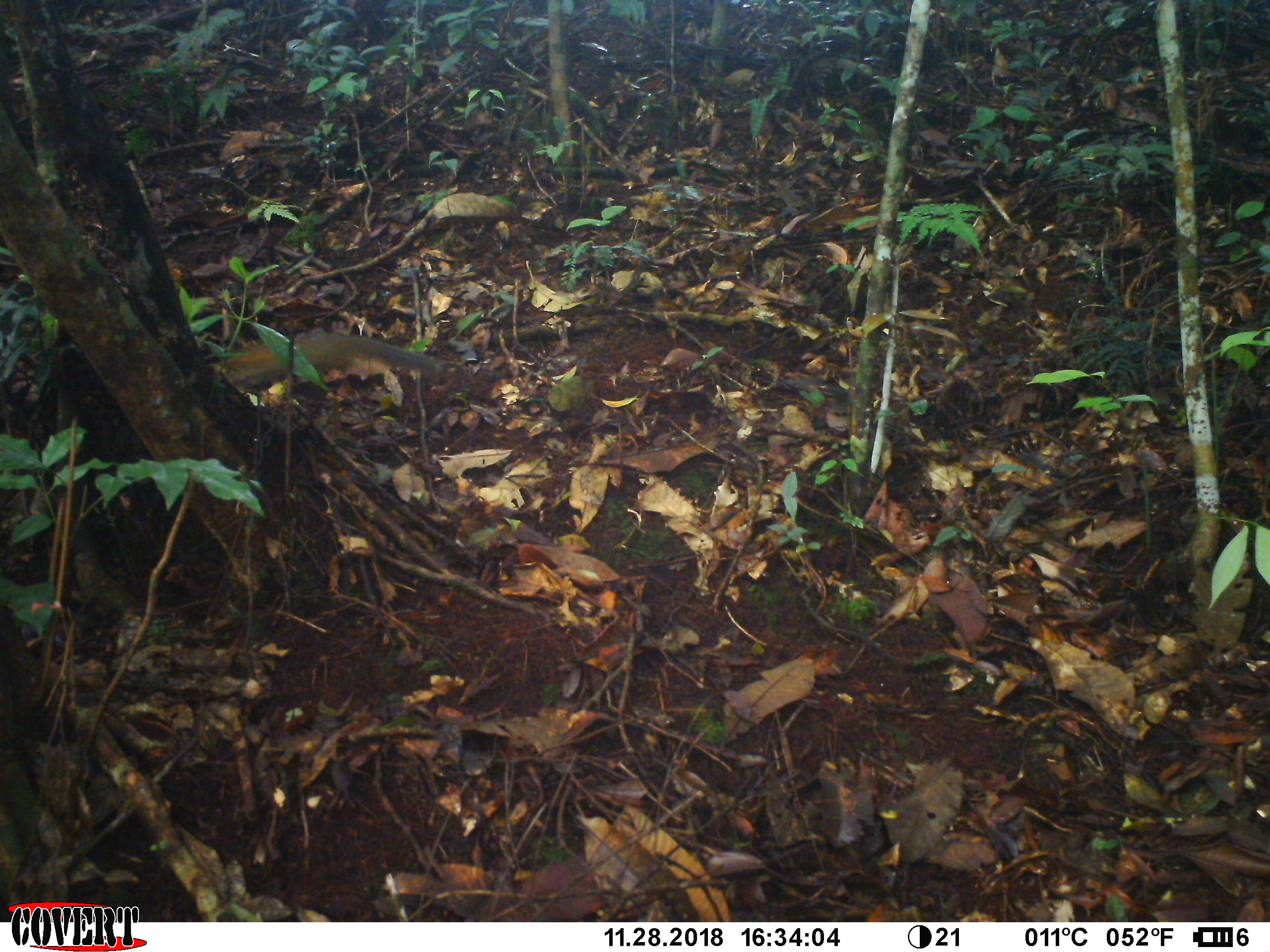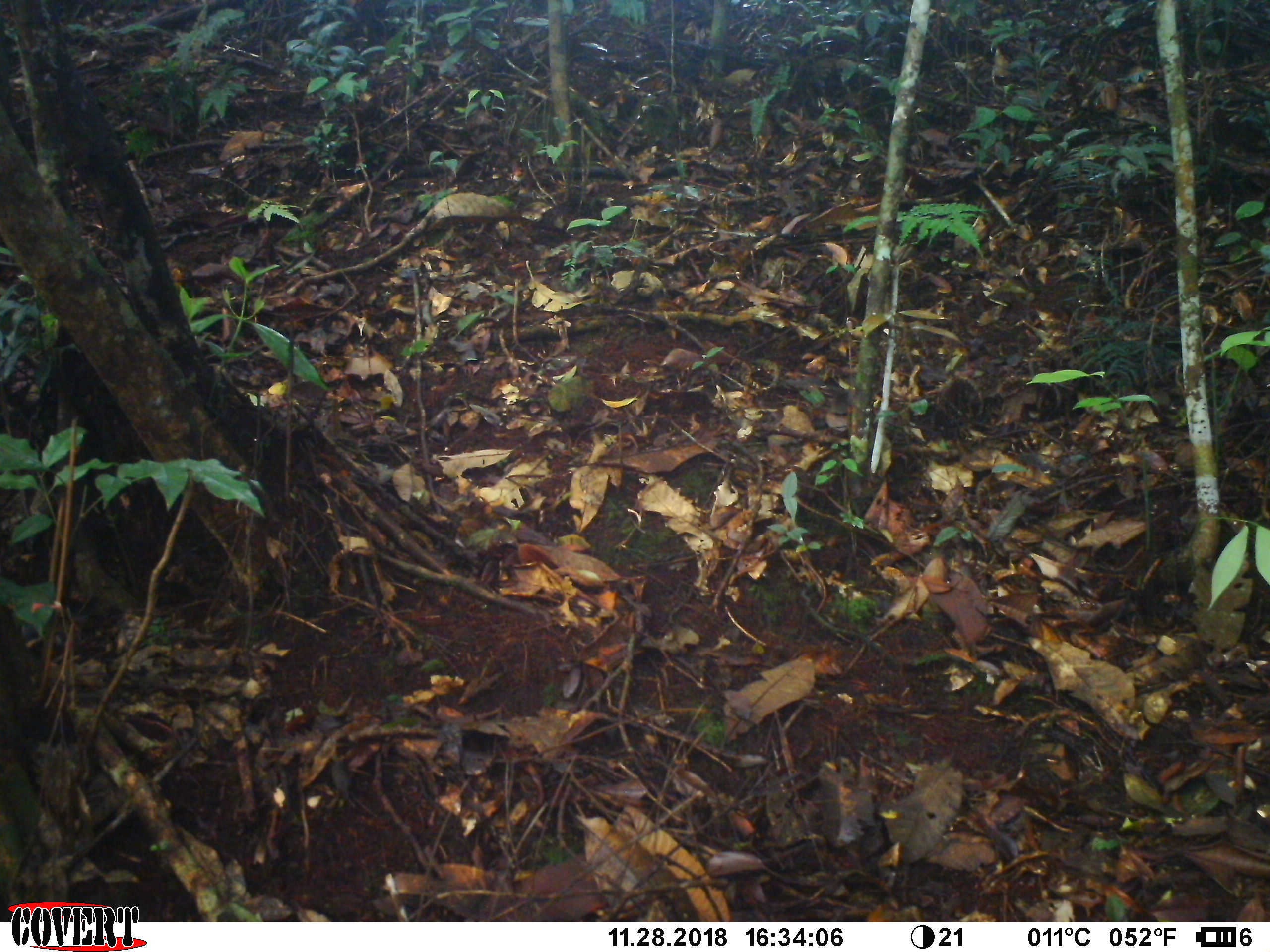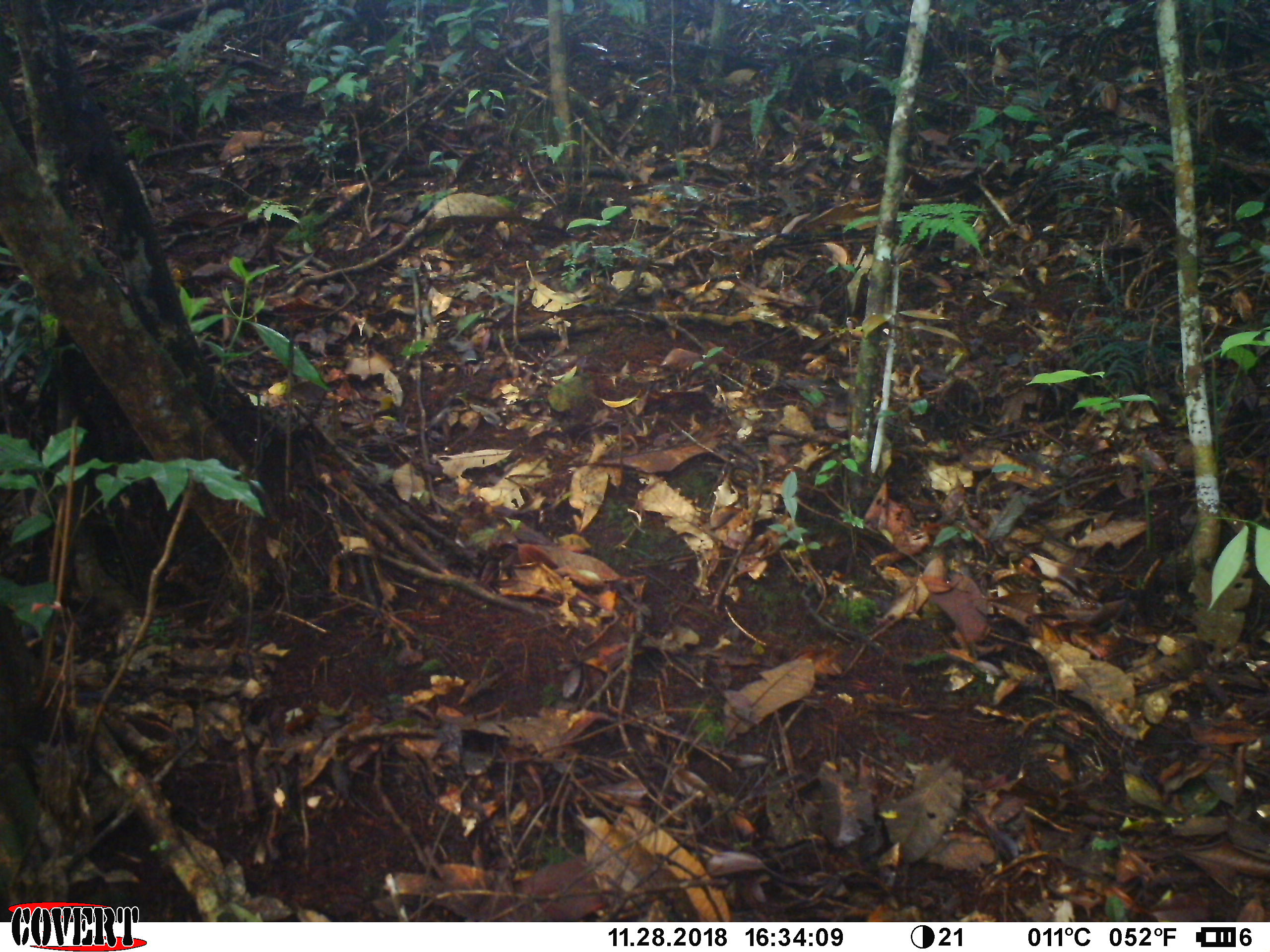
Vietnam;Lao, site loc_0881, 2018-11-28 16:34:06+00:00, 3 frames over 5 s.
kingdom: Animalia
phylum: Chordata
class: Mammalia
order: Rodentia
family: Sciuridae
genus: Dremomys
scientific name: Dremomys rufigenis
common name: red-cheeked squirrel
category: red cheeked squirrel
Red cheeked squirrel (red-cheeked squirrel) (Dremomys rufigenis). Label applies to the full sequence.